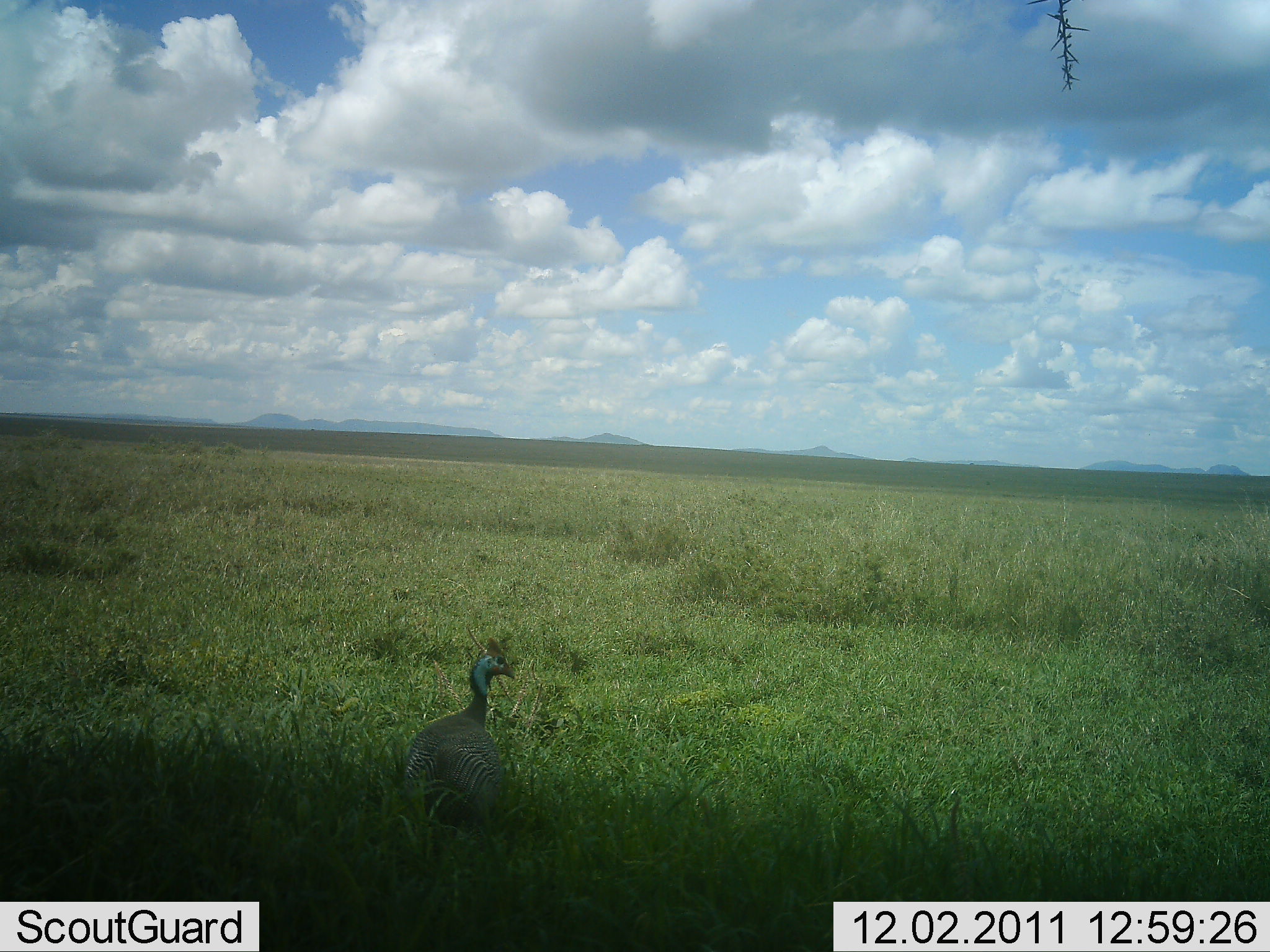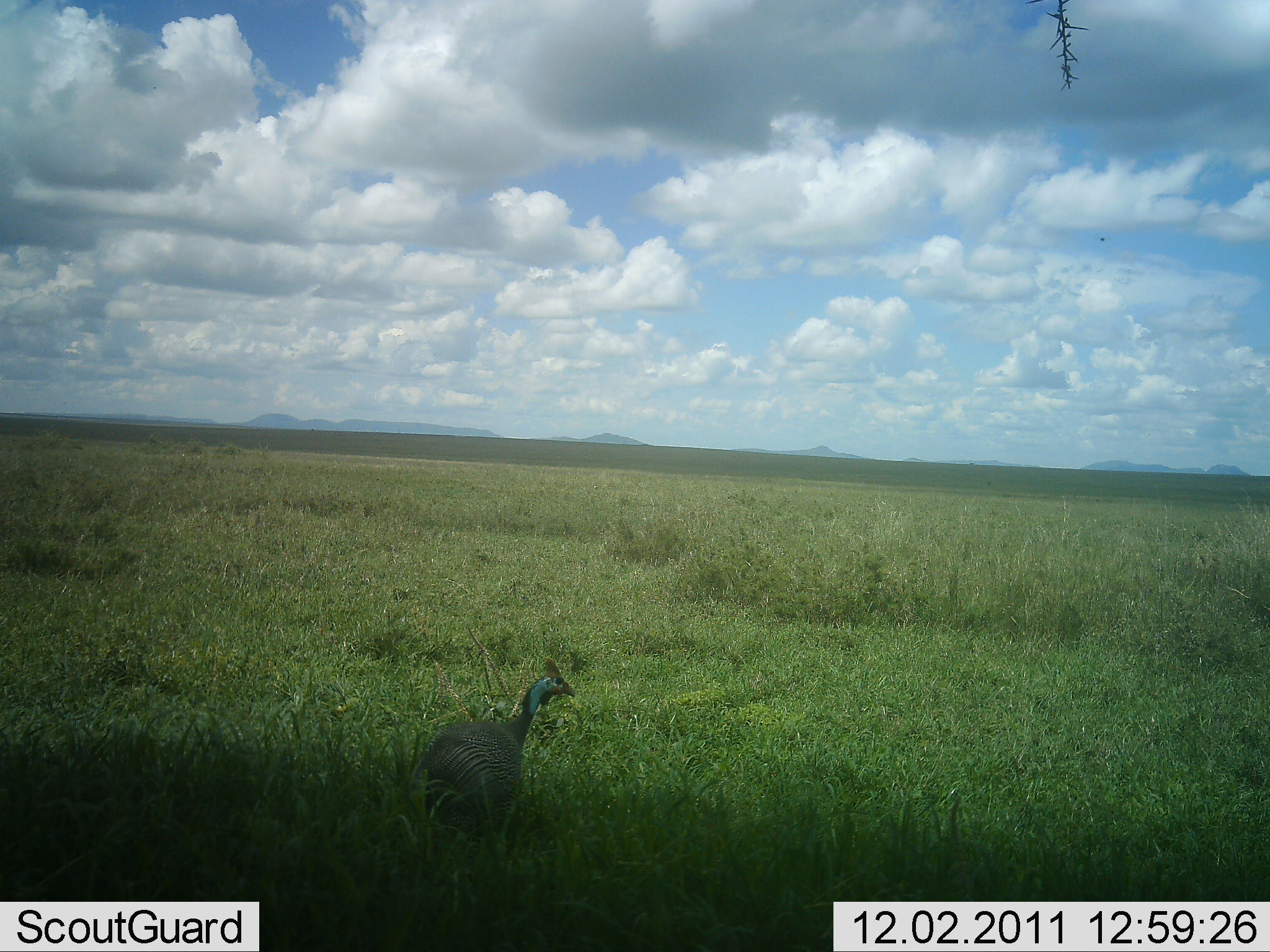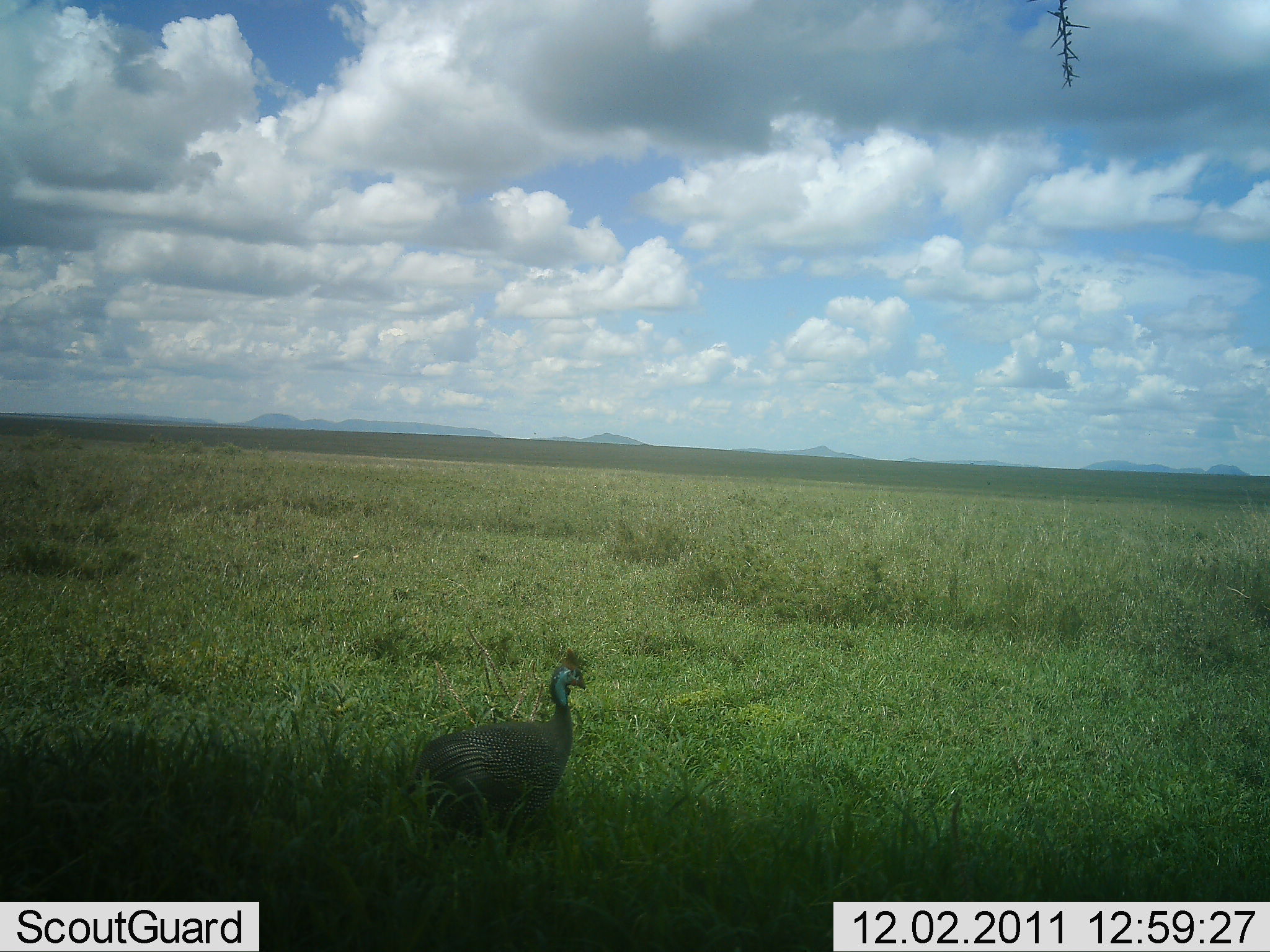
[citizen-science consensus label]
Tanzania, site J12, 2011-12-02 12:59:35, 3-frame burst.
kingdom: Animalia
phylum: Chordata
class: Aves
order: Galliformes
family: Numididae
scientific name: Numididae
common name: guinea fowl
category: guineafowl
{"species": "guineafowl (guinea fowl) (Numididae)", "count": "1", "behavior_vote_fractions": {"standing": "27%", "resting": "0%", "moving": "73%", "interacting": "0%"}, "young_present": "0%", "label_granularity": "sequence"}